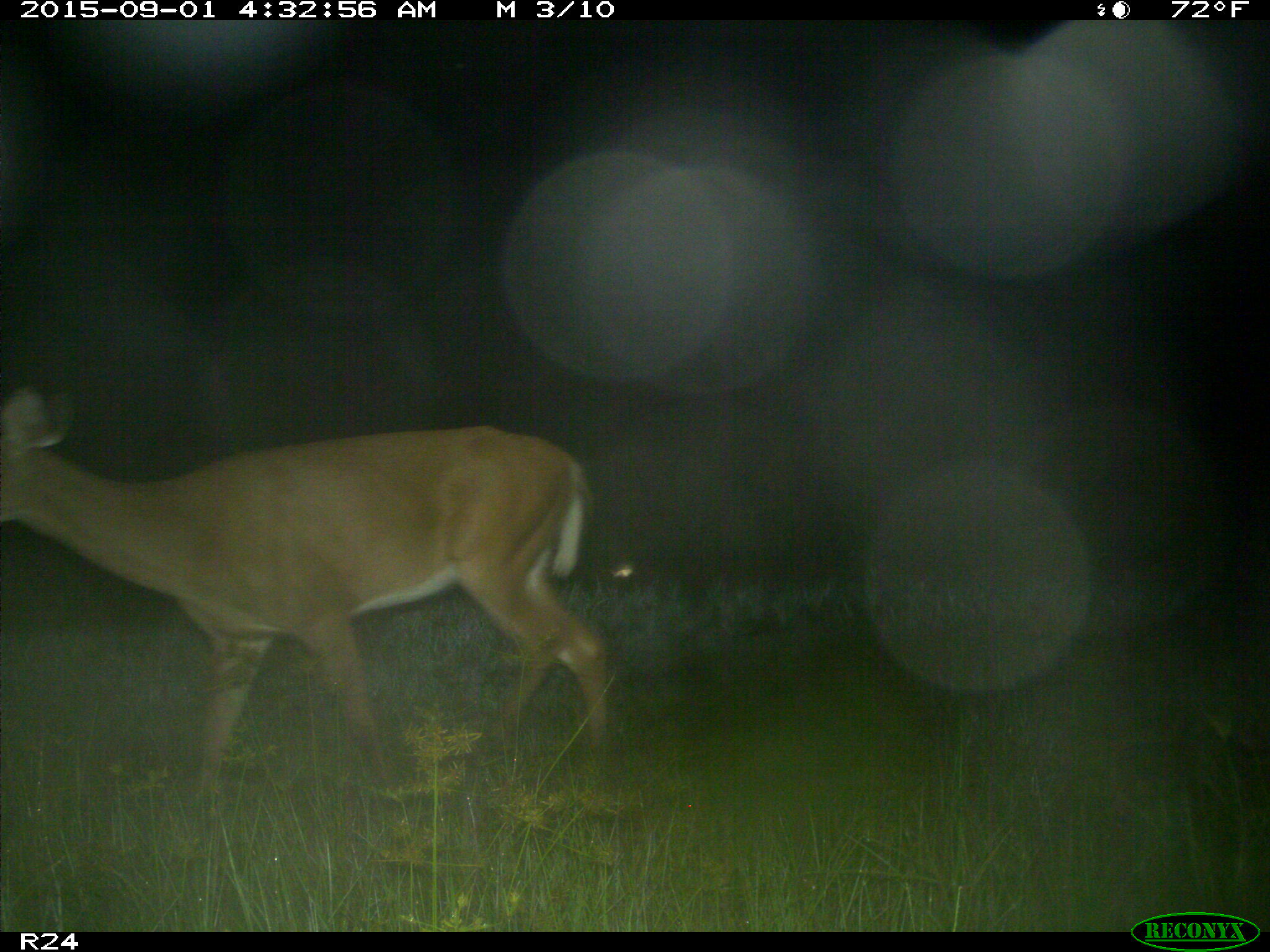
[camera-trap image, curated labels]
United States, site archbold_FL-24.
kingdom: Animalia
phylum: Chordata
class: Mammalia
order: Artiodactyla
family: Cervidae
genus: Odocoileus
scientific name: Odocoileus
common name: deer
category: unidentified deer